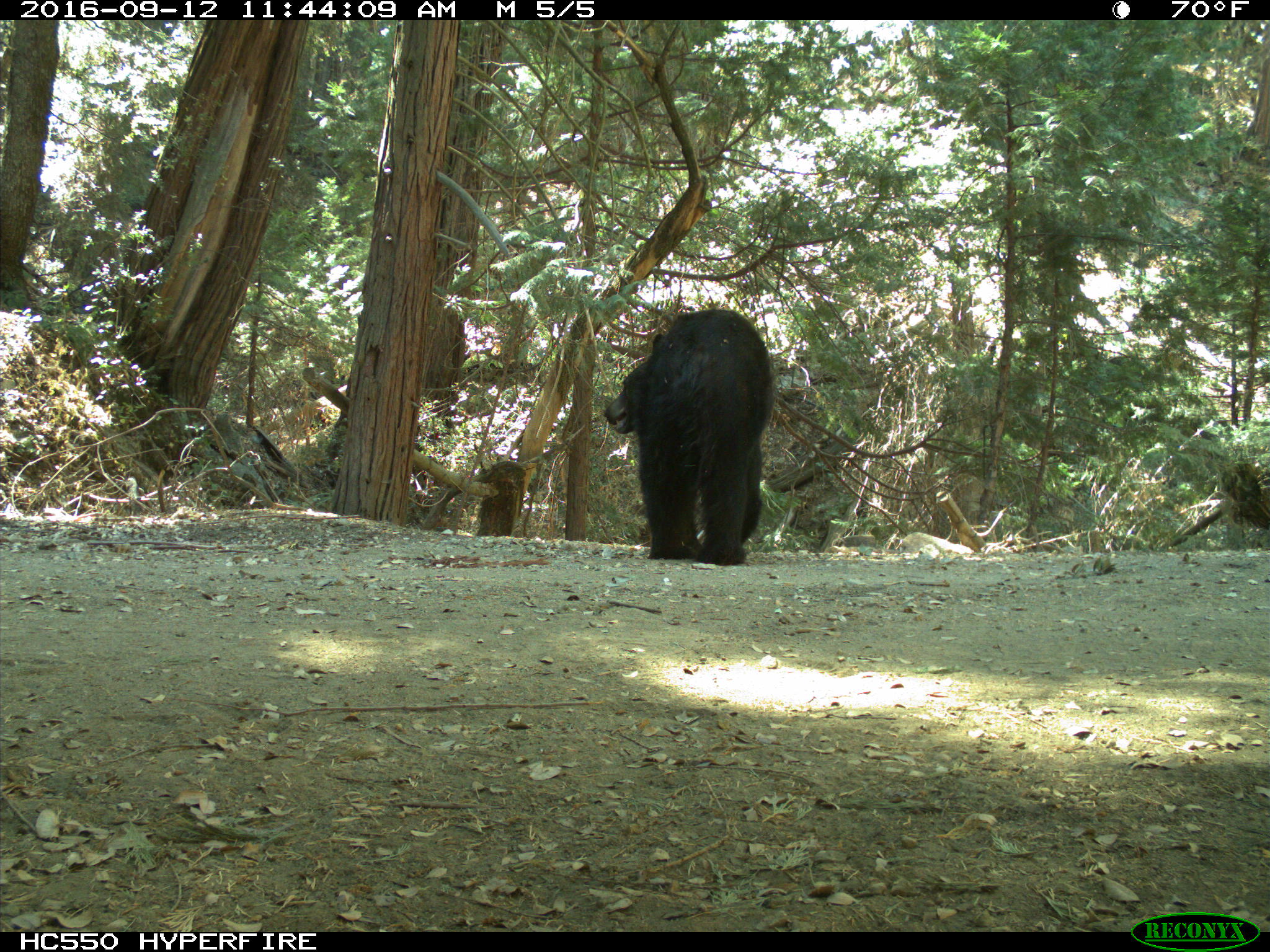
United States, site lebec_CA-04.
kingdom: Animalia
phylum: Chordata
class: Mammalia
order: Carnivora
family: Ursidae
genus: Ursus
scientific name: Ursus americanus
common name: american black bear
Ursus americanus (american black bear).